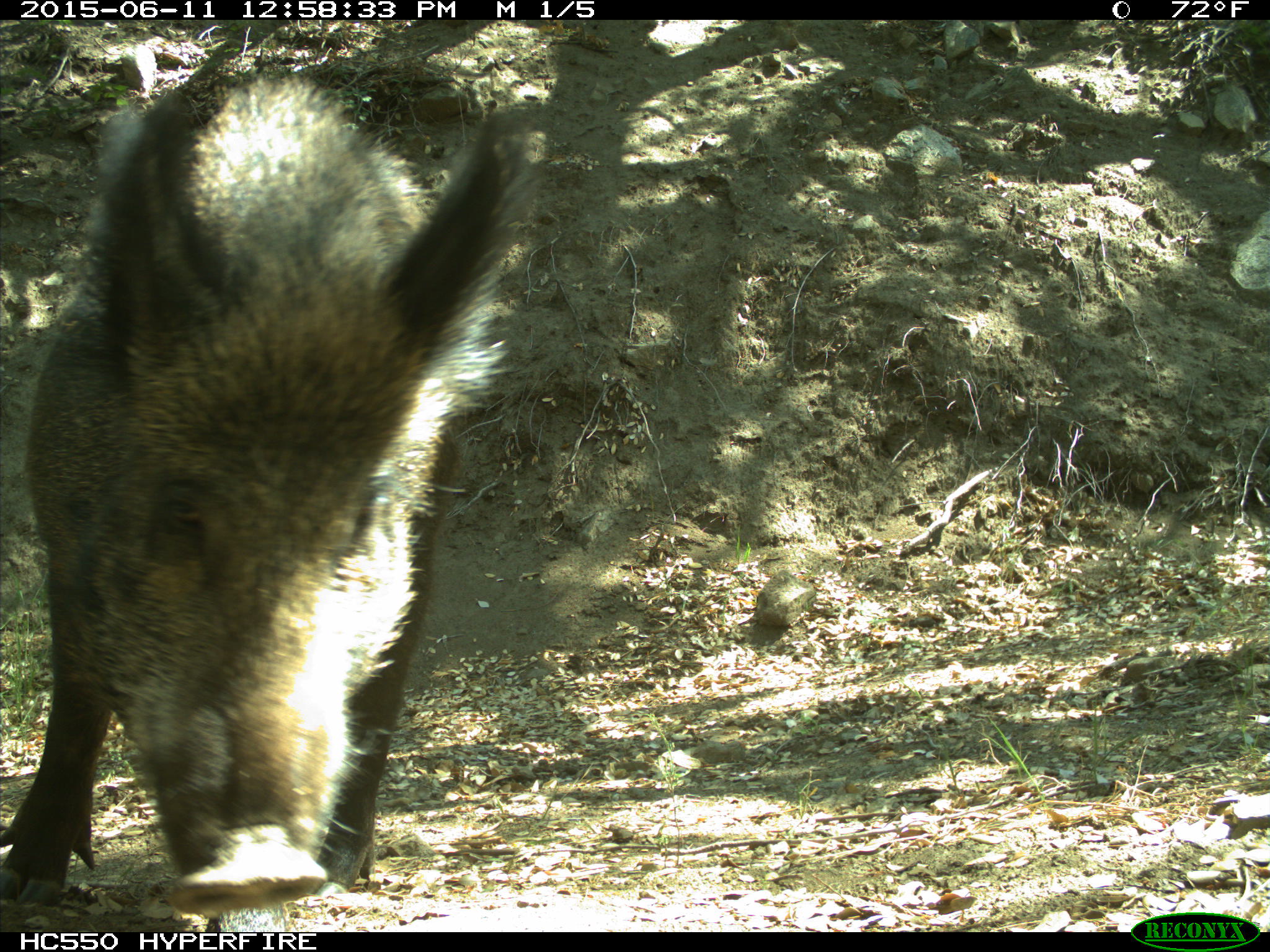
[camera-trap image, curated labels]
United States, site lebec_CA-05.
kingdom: Animalia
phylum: Chordata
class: Mammalia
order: Artiodactyla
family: Suidae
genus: Sus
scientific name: Sus scrofa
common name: wild boar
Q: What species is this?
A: Sus scrofa (wild boar).